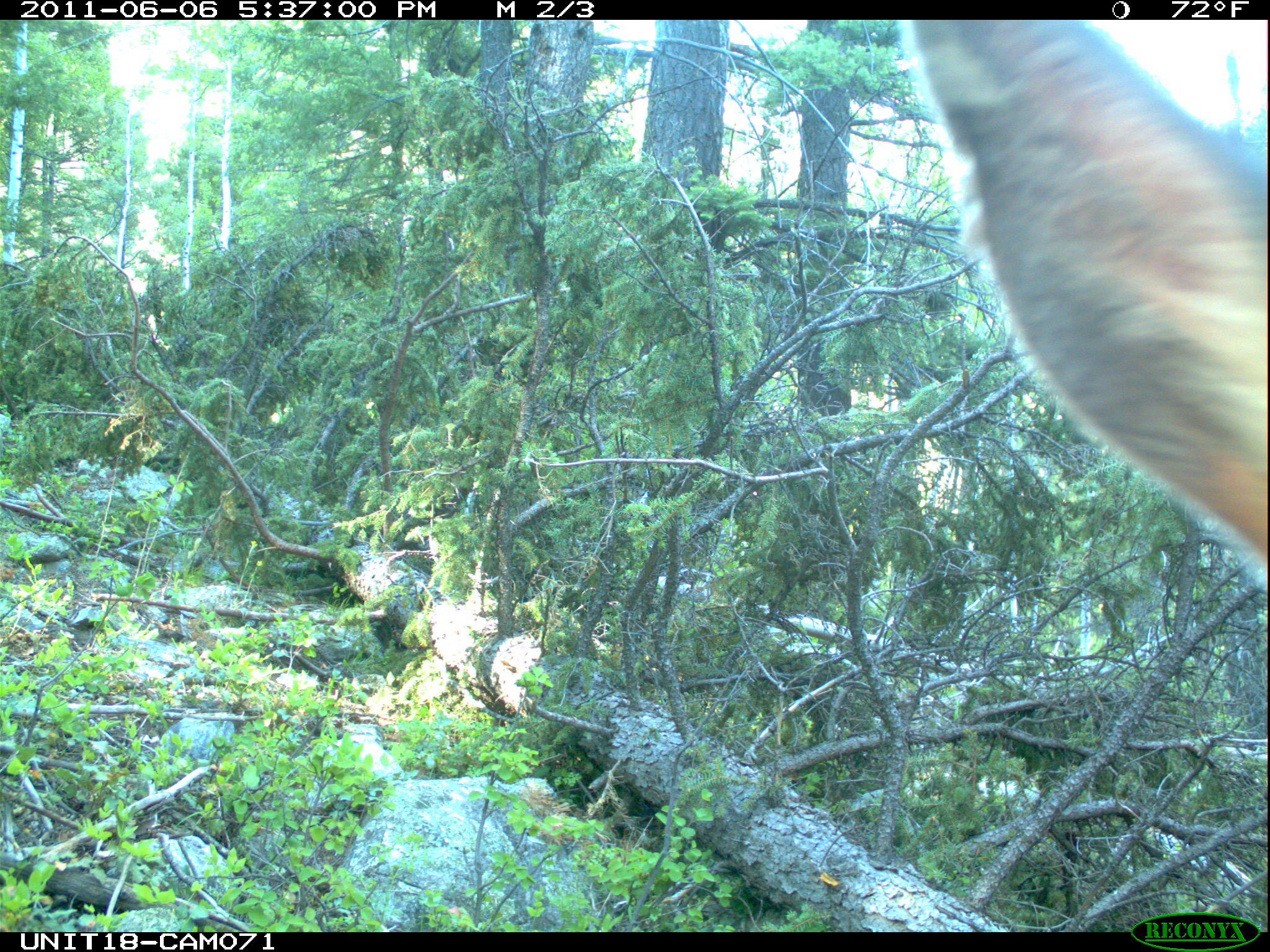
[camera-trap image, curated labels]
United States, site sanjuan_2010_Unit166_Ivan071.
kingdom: Animalia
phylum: Chordata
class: Mammalia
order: Artiodactyla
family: Cervidae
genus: Cervus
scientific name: Cervus elaphus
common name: red deer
Cervus elaphus (red deer).